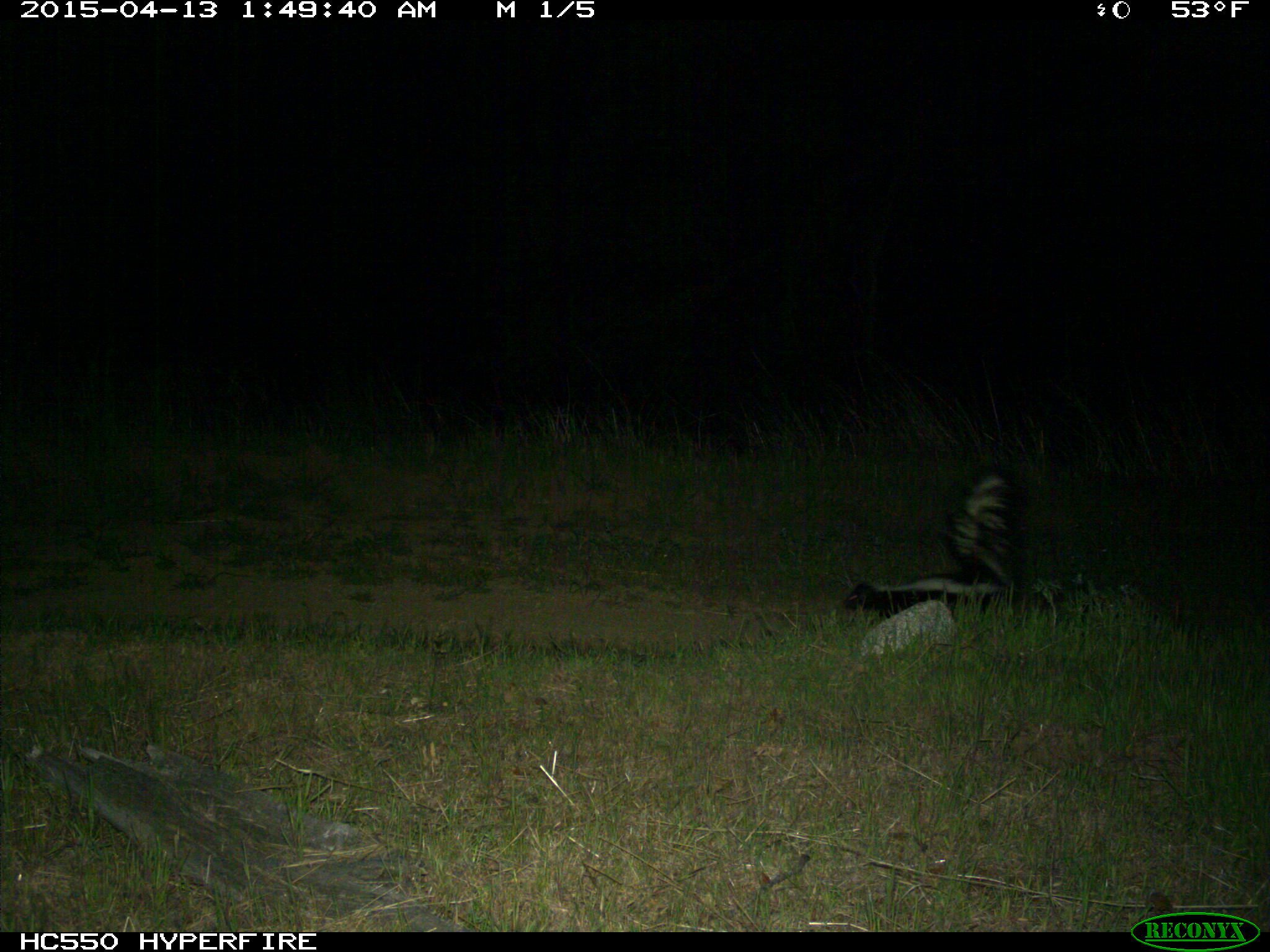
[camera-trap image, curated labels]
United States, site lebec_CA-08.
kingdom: Animalia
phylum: Chordata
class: Mammalia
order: Carnivora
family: Mephitidae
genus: Mephitis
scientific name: Mephitis mephitis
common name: striped skunk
Mephitis mephitis (striped skunk).